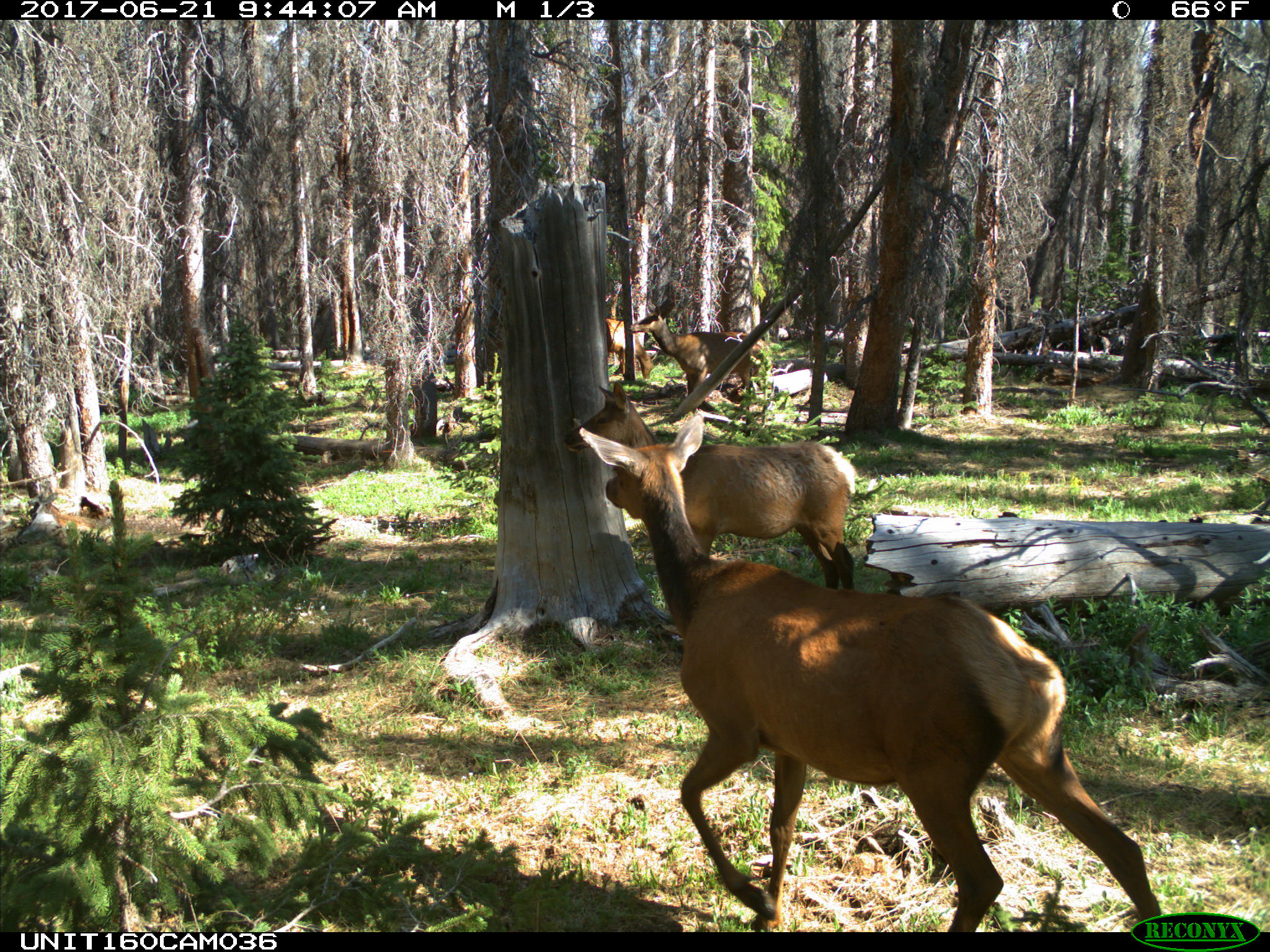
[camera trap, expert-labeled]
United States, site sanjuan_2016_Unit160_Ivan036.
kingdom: Animalia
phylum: Chordata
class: Mammalia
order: Artiodactyla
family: Cervidae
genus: Cervus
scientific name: Cervus elaphus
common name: red deer